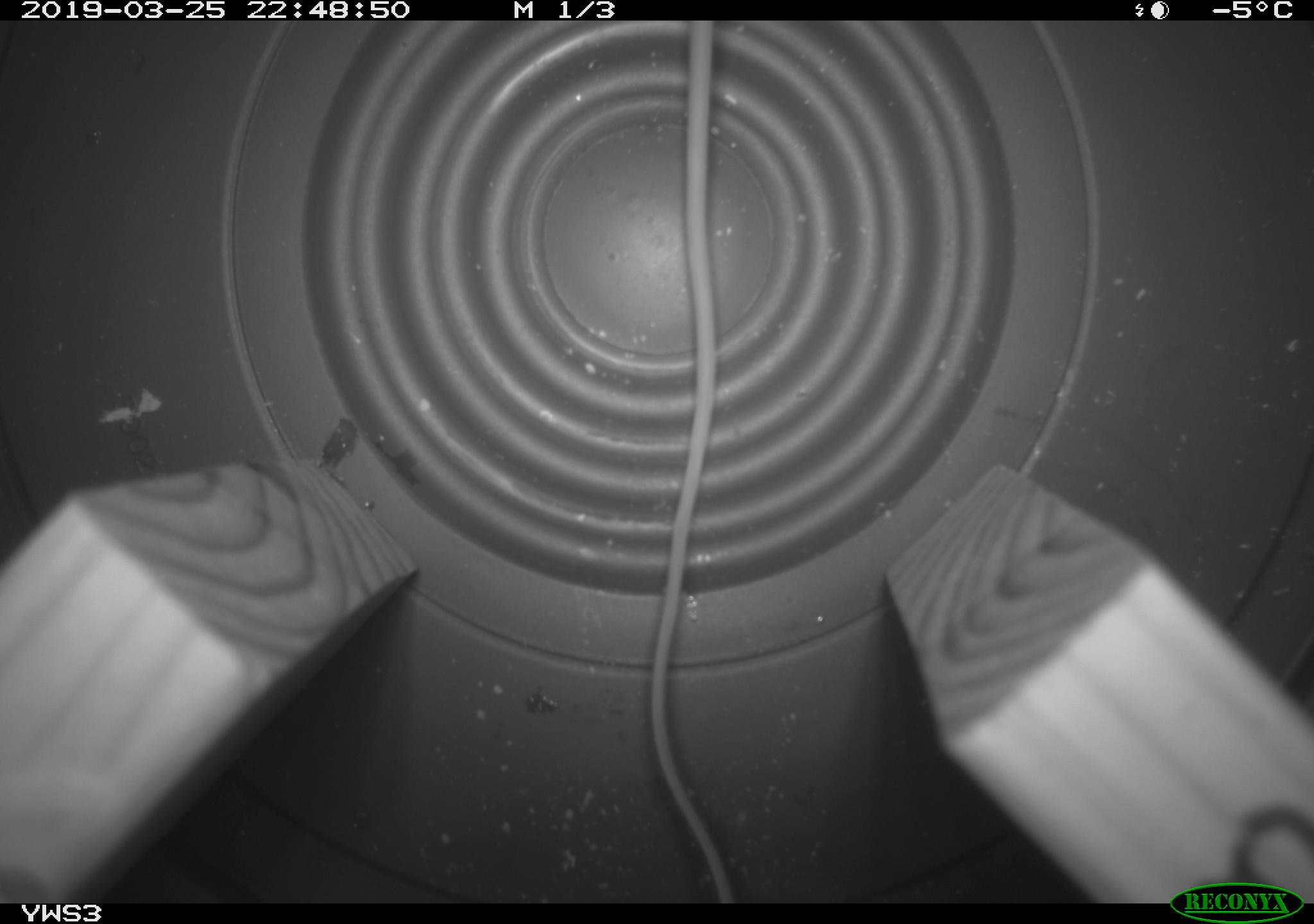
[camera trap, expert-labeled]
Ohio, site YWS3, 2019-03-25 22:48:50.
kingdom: Animalia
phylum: Chordata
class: Mammalia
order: Rodentia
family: Zapodidae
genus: Napaeozapus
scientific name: Napaeozapus insignis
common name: woodland jumping mouse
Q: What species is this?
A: Woodland jumping mouse (Napaeozapus insignis).